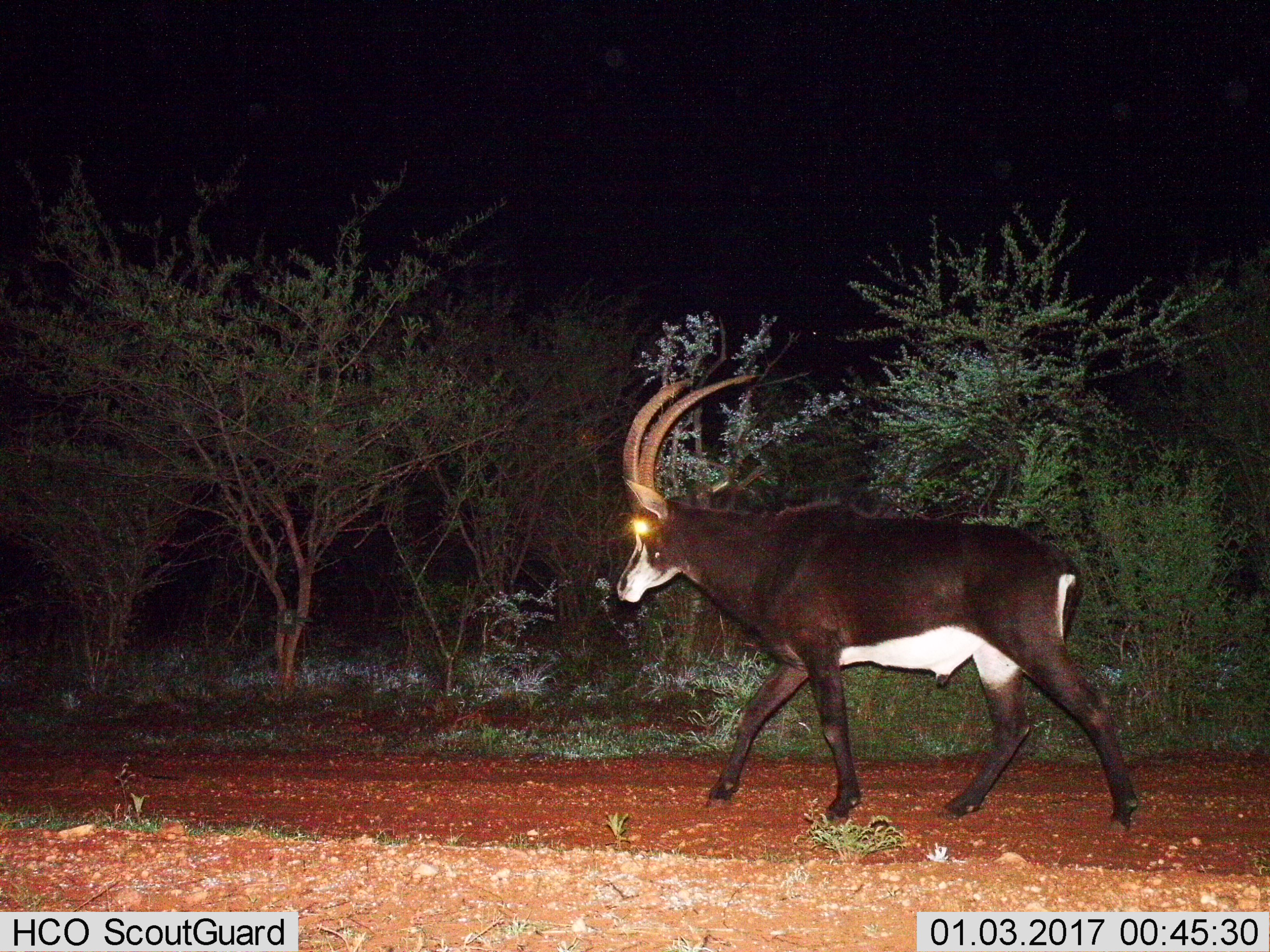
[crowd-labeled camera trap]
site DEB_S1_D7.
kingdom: Animalia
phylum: Chordata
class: Mammalia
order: Artiodactyla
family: Bovidae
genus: Hippotragus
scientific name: Hippotragus niger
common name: sable antelope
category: sable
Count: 1.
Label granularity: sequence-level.